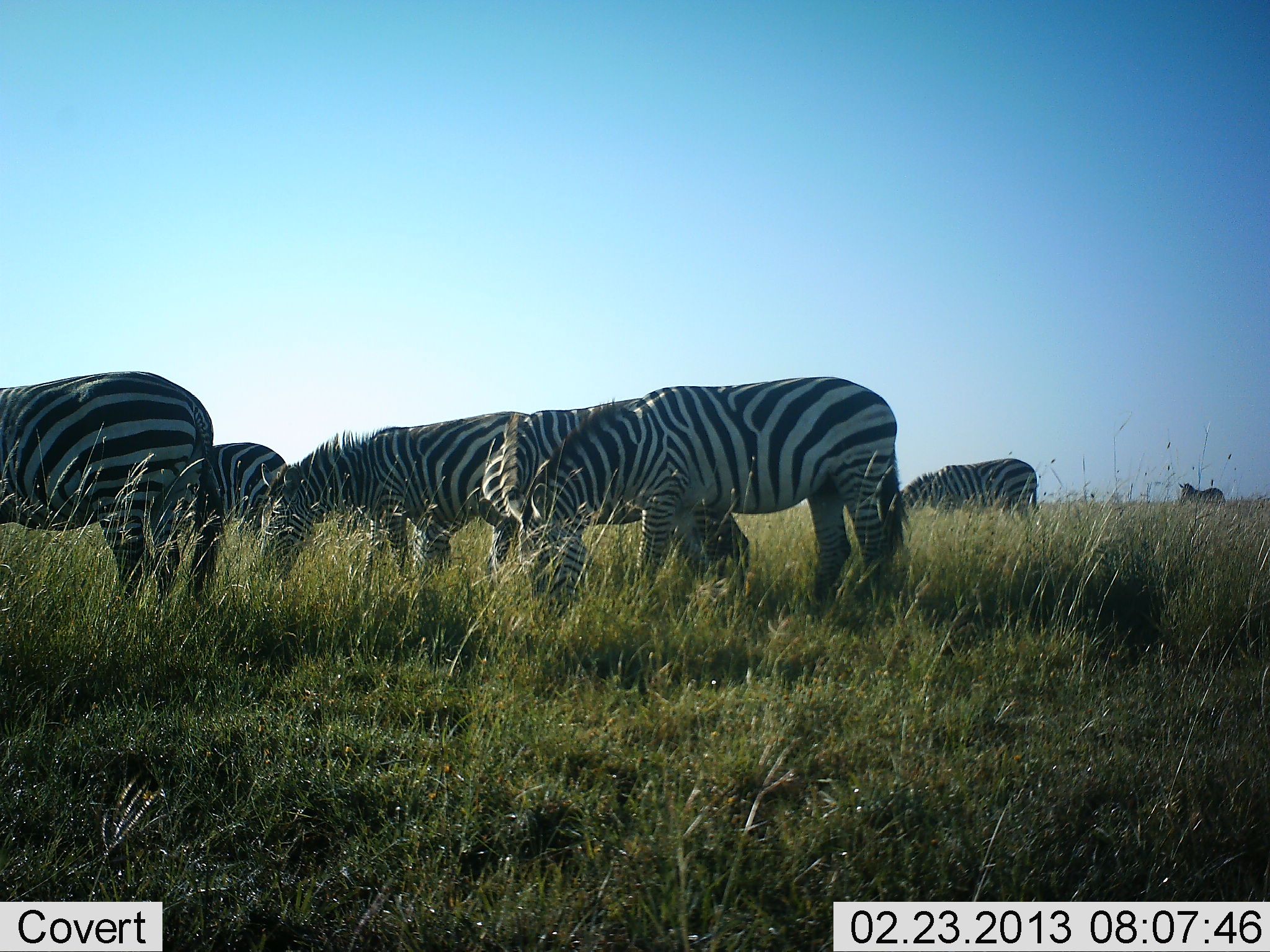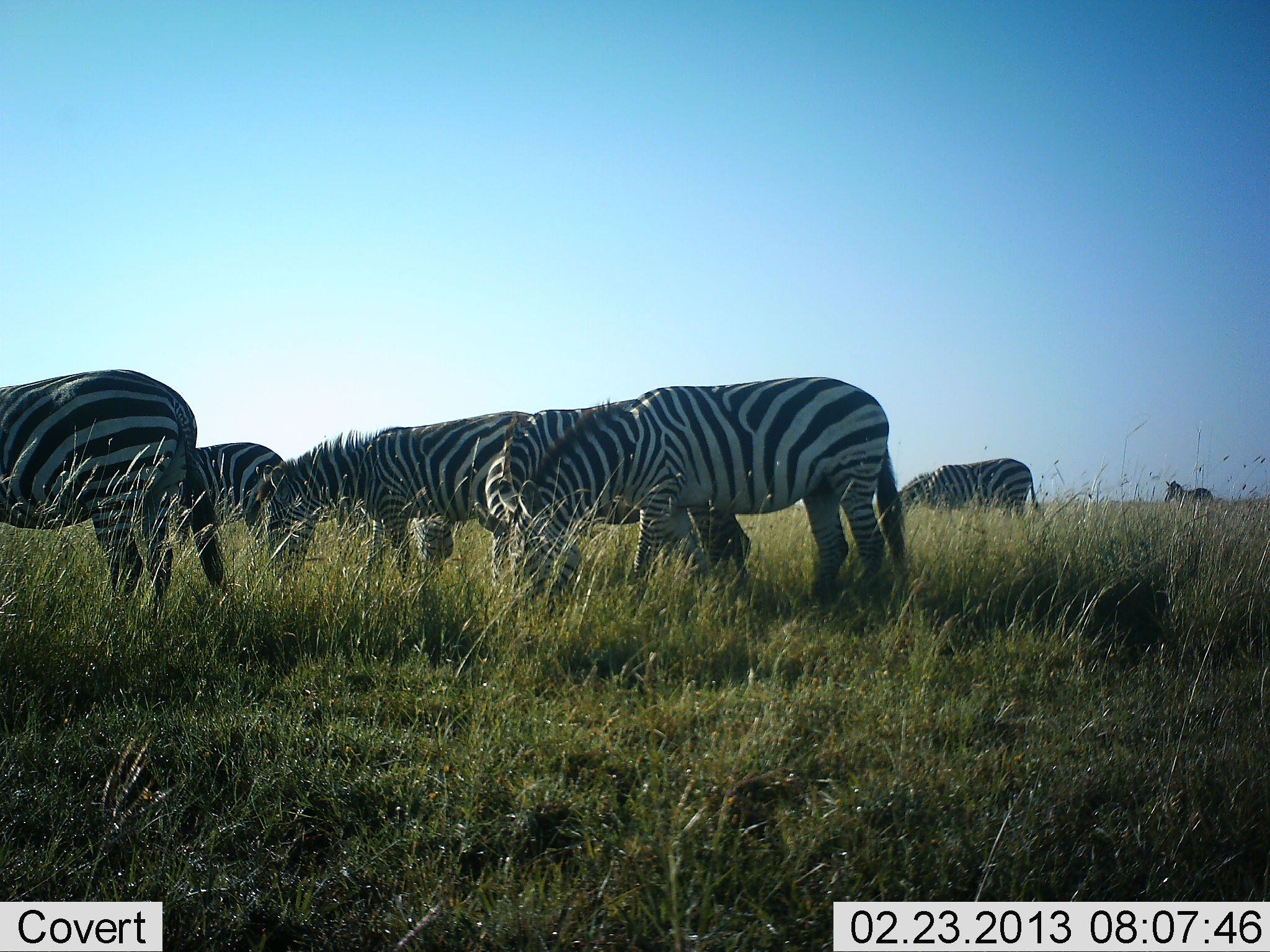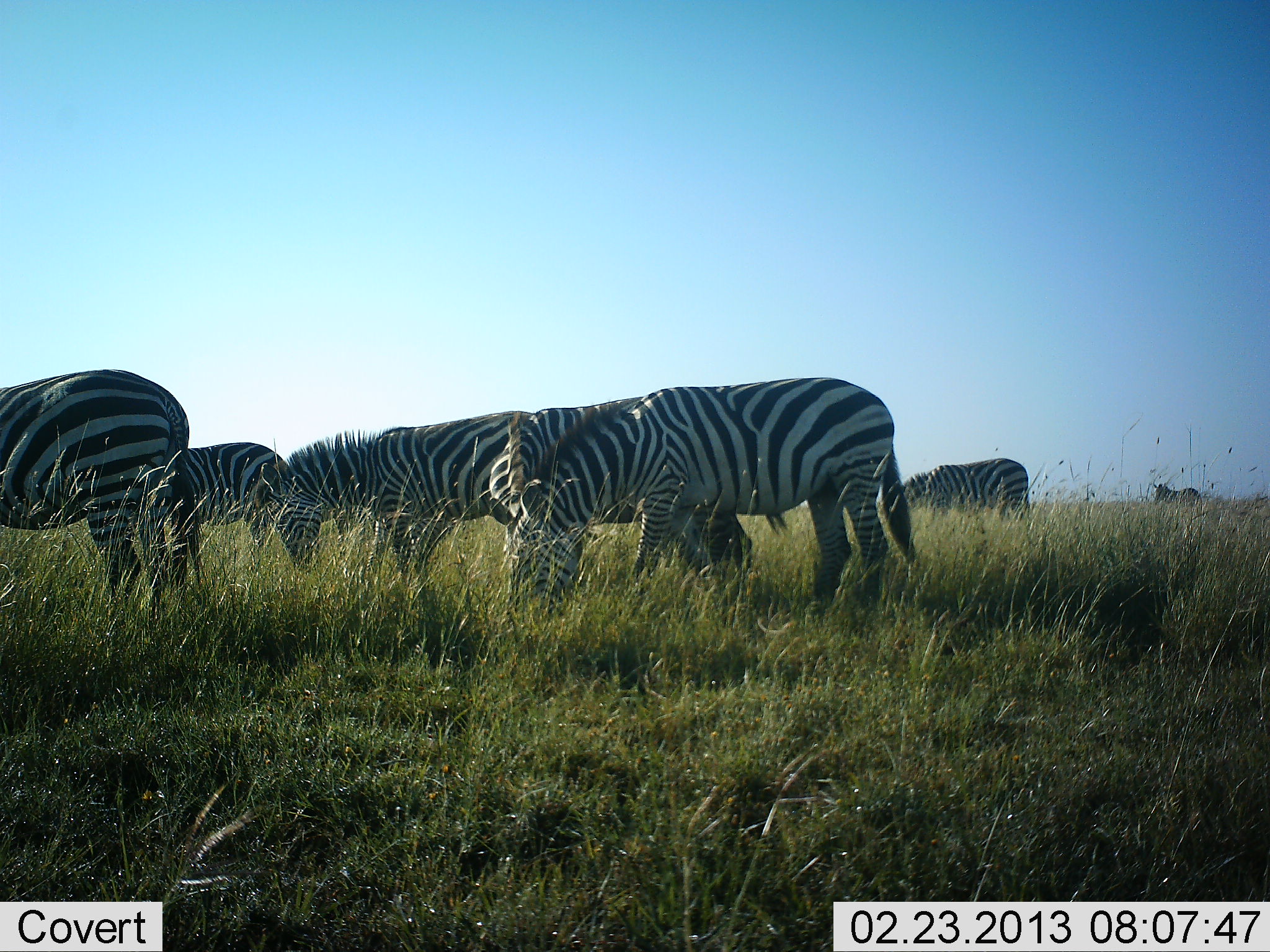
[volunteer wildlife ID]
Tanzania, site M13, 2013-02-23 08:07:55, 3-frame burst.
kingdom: Animalia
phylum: Chordata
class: Mammalia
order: Perissodactyla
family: Equidae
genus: Equus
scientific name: Equus quagga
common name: plains zebra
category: zebra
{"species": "zebra (plains zebra) (Equus quagga)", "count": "7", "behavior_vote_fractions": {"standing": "44%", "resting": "0%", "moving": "19%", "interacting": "4%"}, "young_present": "0%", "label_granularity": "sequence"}